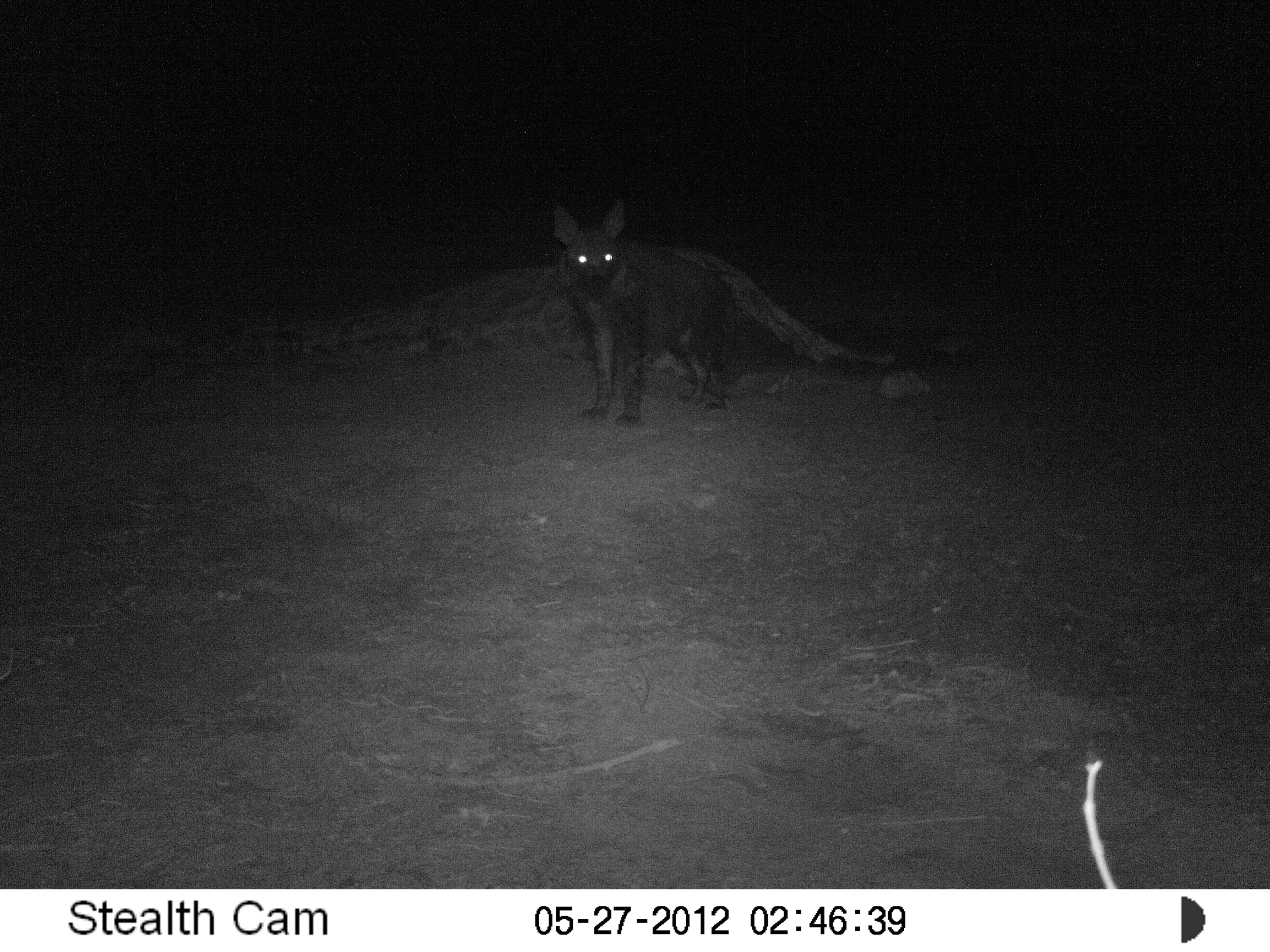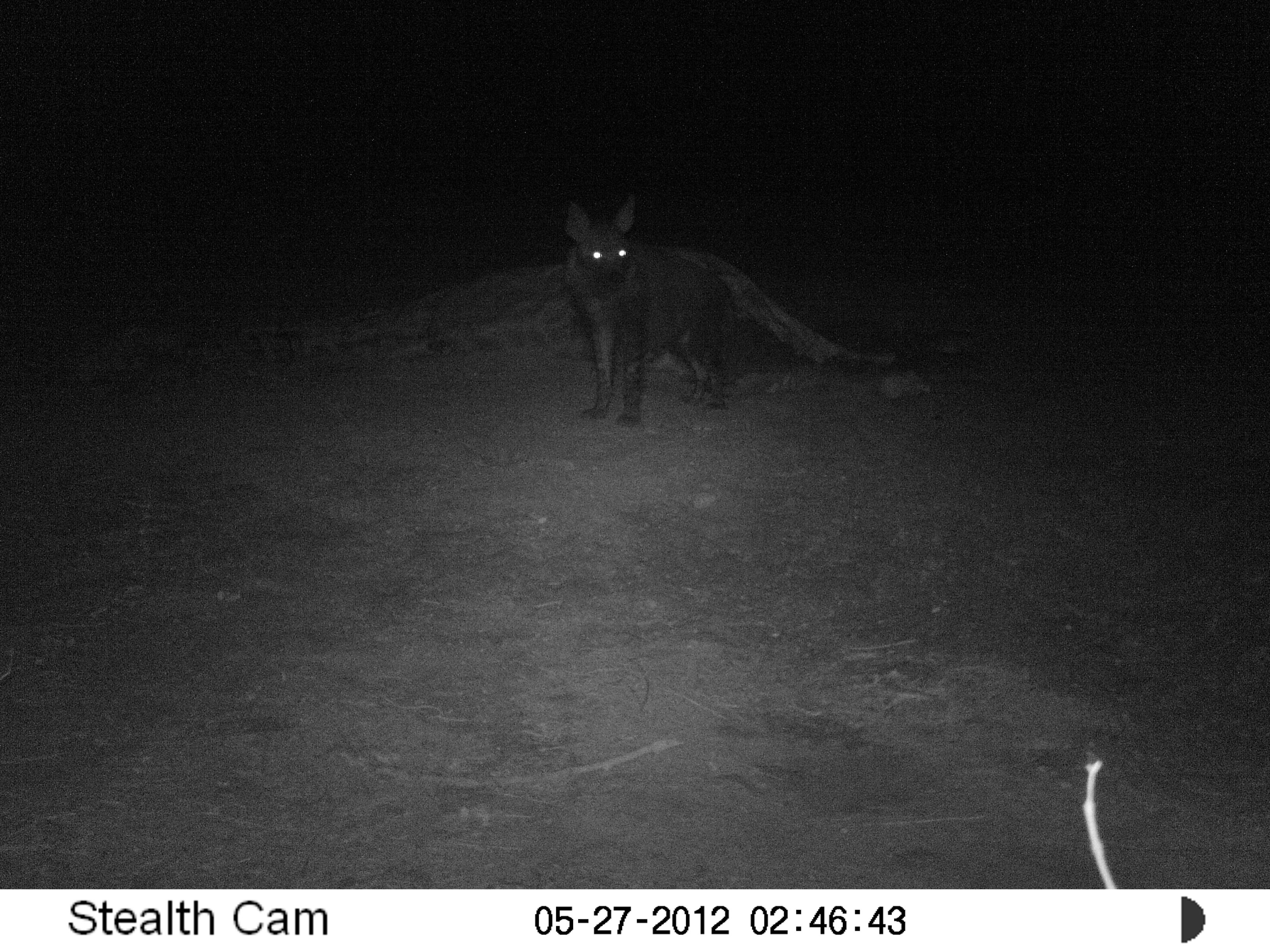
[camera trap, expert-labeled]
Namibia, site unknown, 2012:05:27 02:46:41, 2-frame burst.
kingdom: Animalia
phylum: Chordata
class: Mammalia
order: Carnivora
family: Hyaenidae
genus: Parahyaena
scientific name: Parahyaena brunnea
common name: brown hyena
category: hyaena brunnea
Hyaena brunnea (brown hyena) (Parahyaena brunnea).